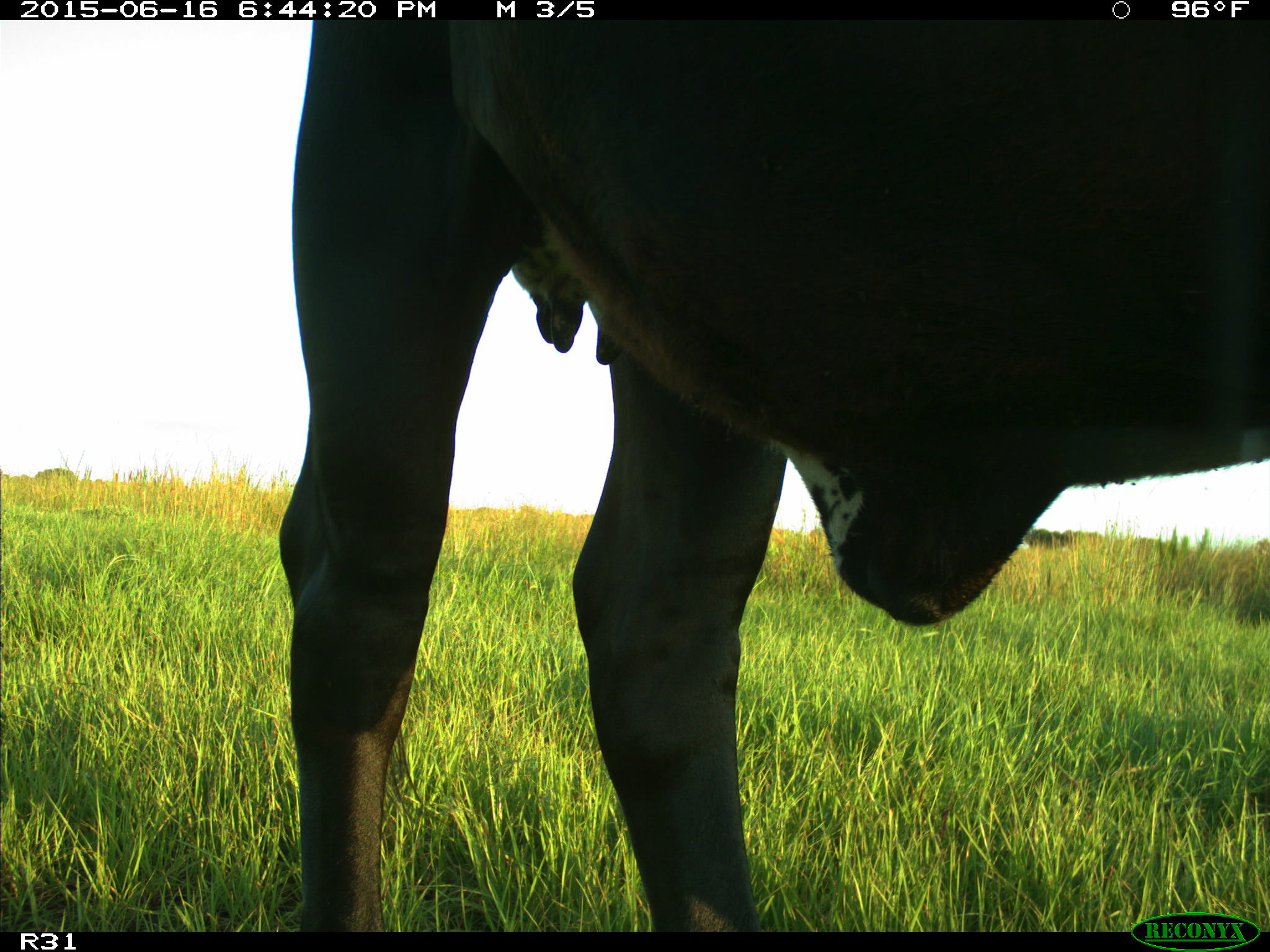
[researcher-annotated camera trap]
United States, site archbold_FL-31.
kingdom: Animalia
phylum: Chordata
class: Mammalia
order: Artiodactyla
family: Bovidae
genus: Bos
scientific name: Bos taurus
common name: domestic cow